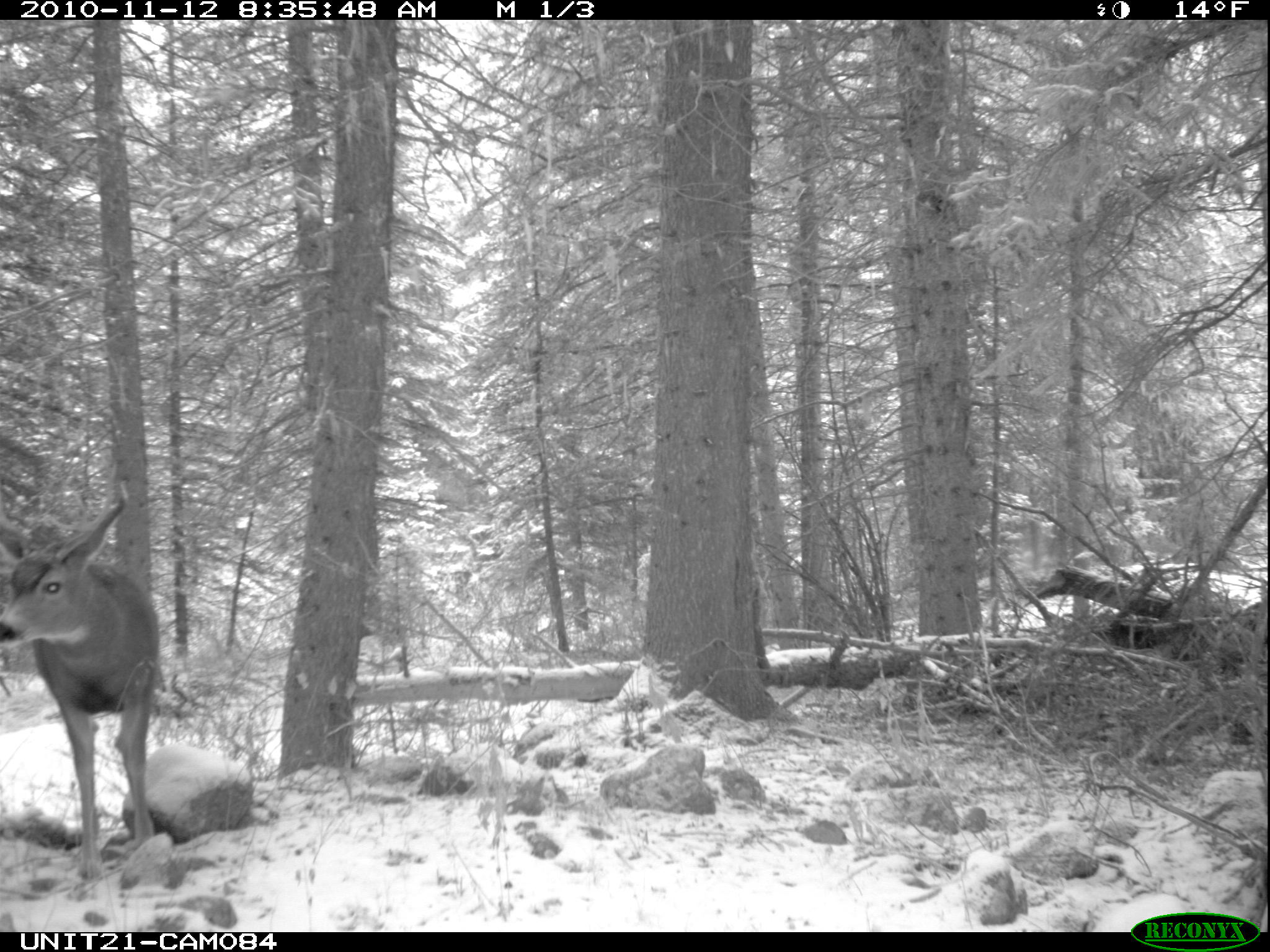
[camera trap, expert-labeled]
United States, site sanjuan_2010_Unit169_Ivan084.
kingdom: Animalia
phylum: Chordata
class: Mammalia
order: Artiodactyla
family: Cervidae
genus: Odocoileus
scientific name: Odocoileus hemionus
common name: mule deer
Odocoileus hemionus (mule deer).